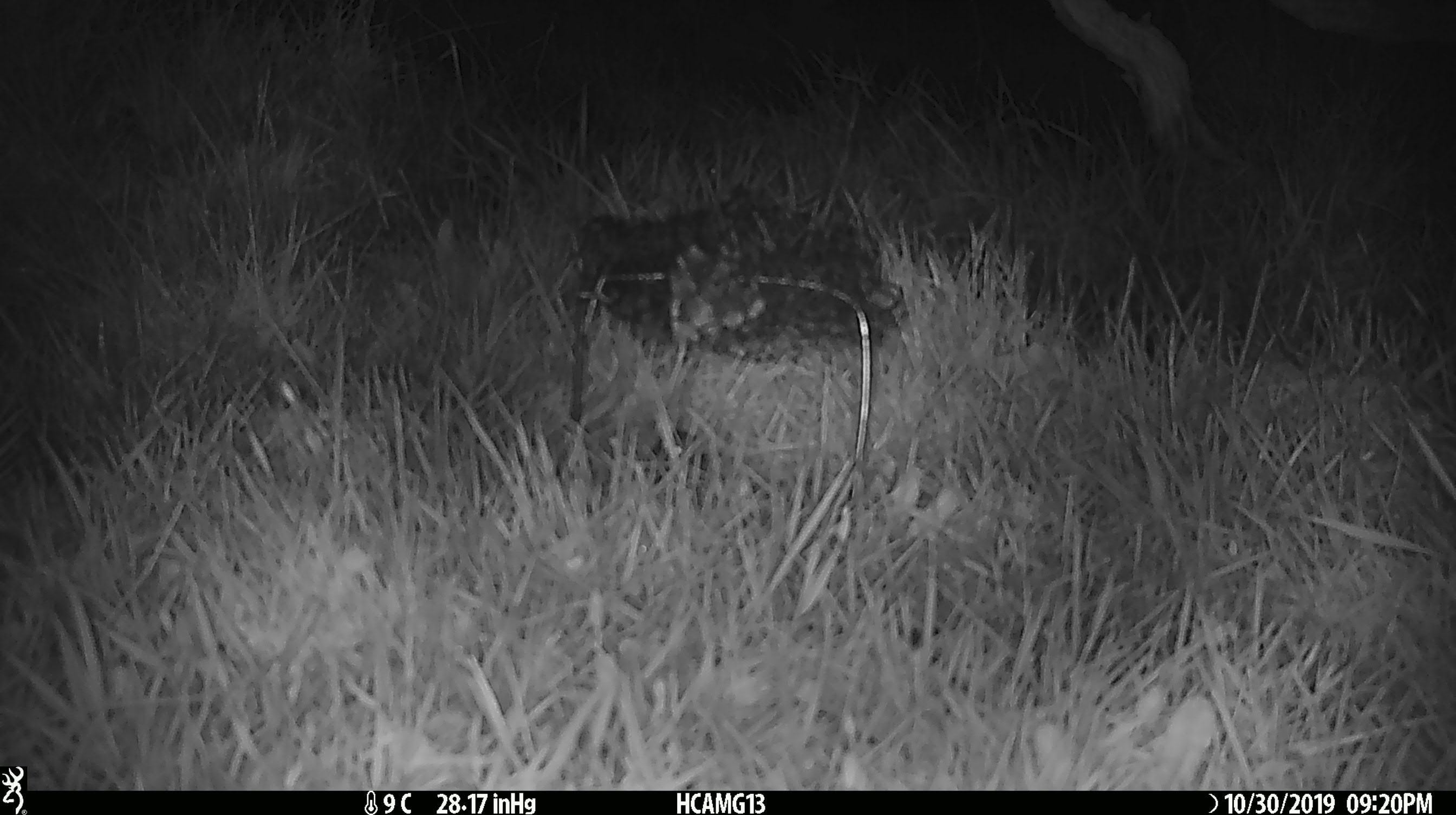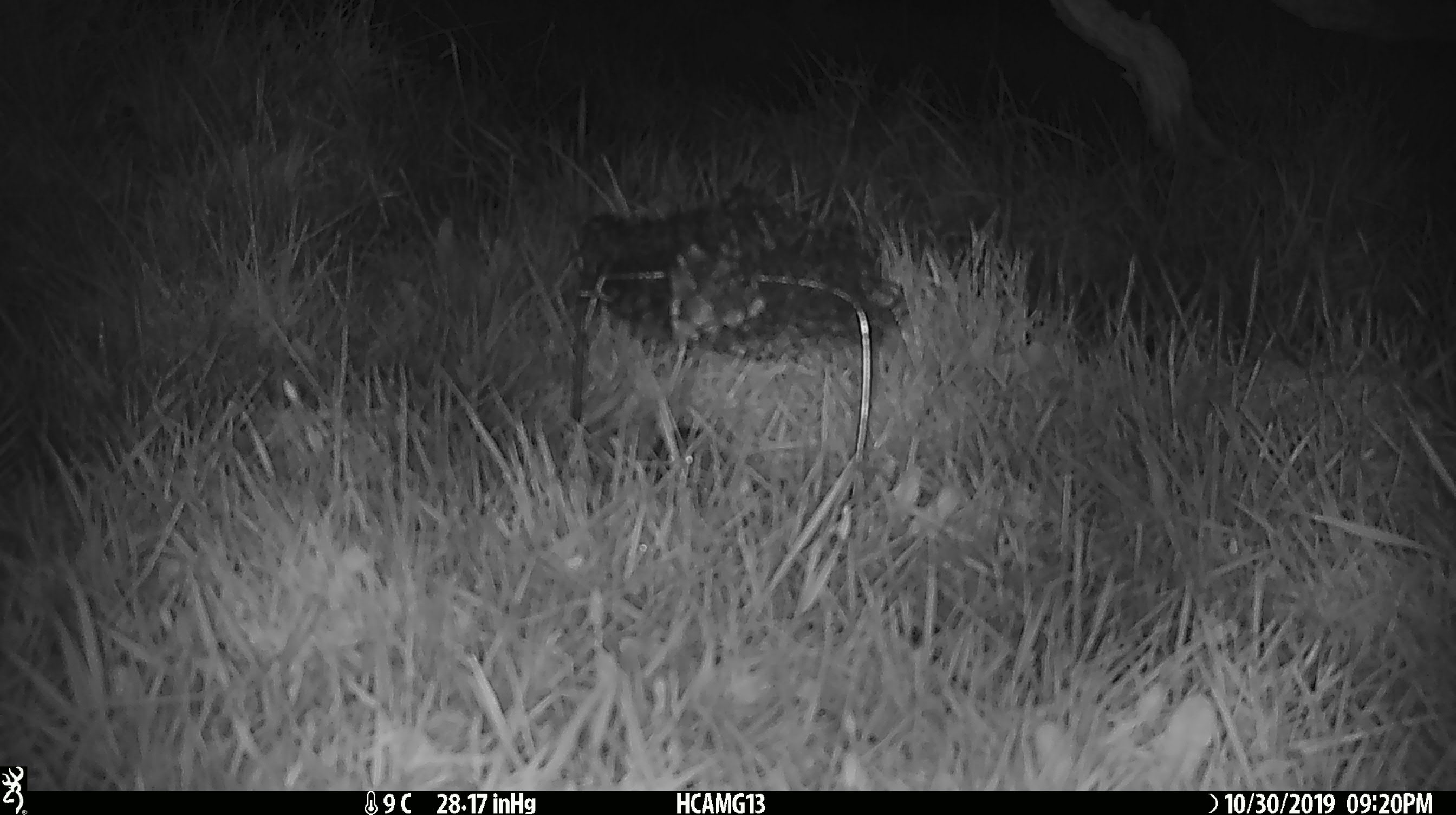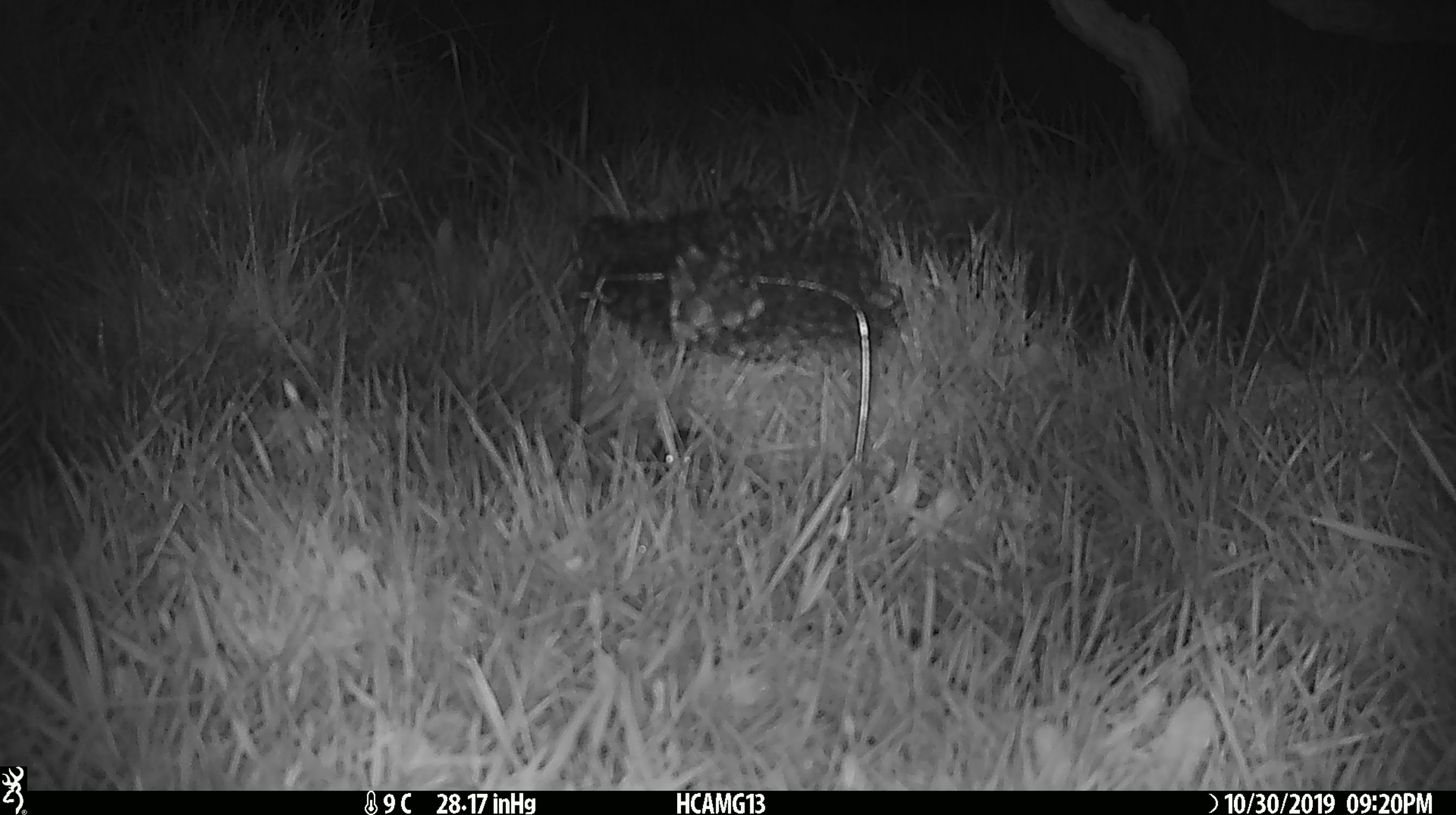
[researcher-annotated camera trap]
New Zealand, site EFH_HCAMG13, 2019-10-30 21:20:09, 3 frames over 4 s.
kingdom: Animalia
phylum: Chordata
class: Mammalia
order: Rodentia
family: Muridae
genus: Mus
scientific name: Mus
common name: mouse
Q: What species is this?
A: Mouse (Mus).